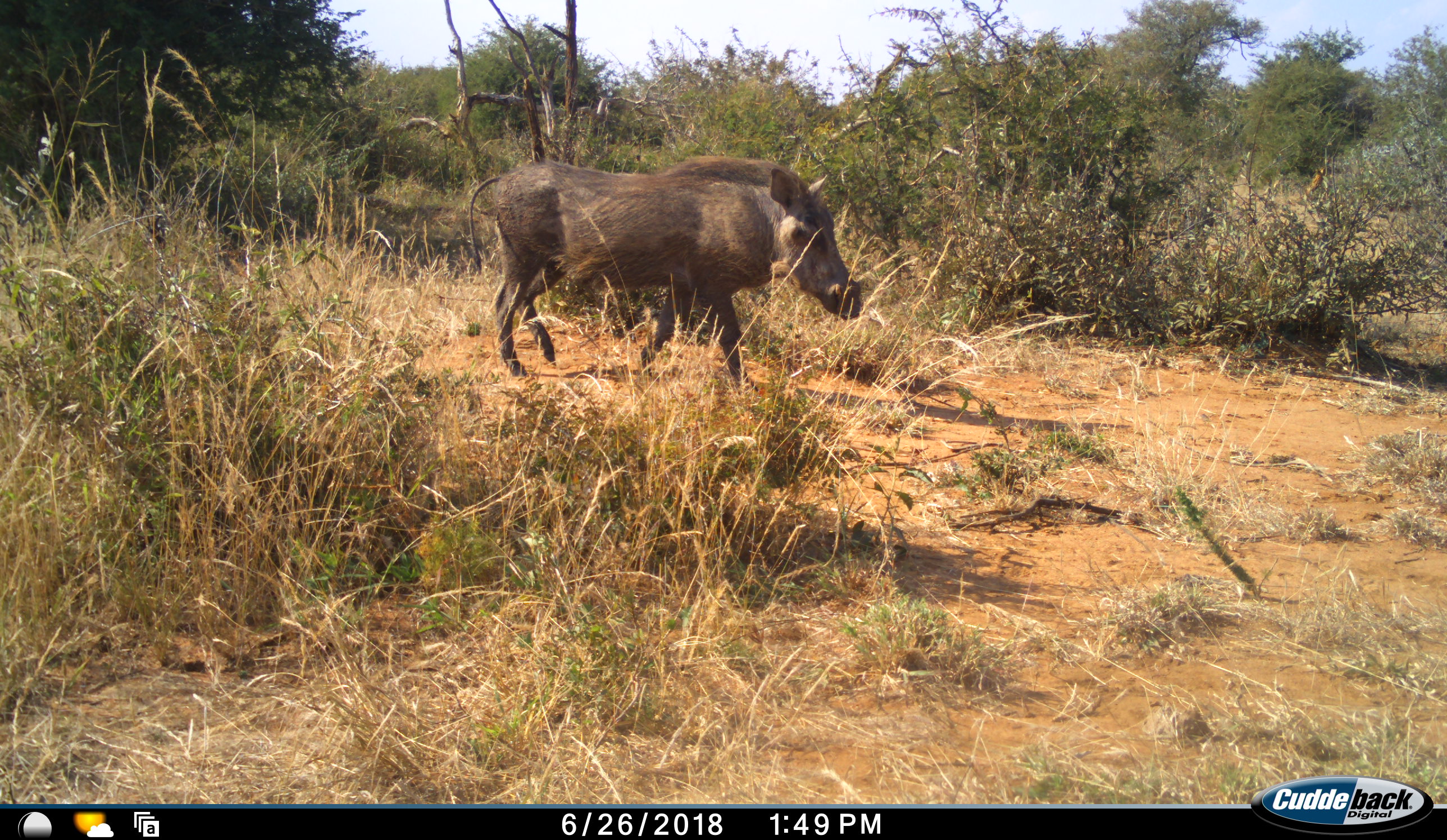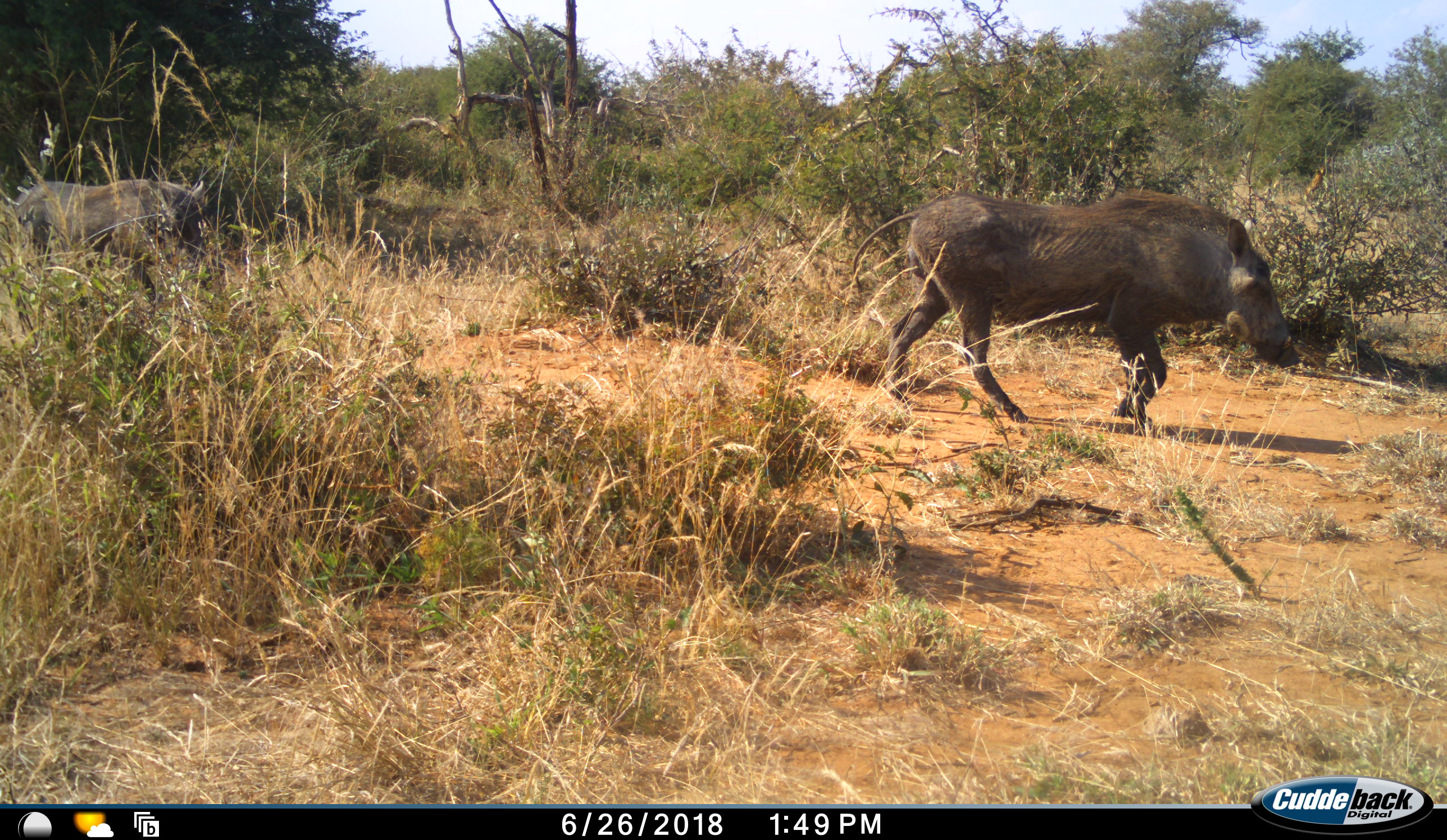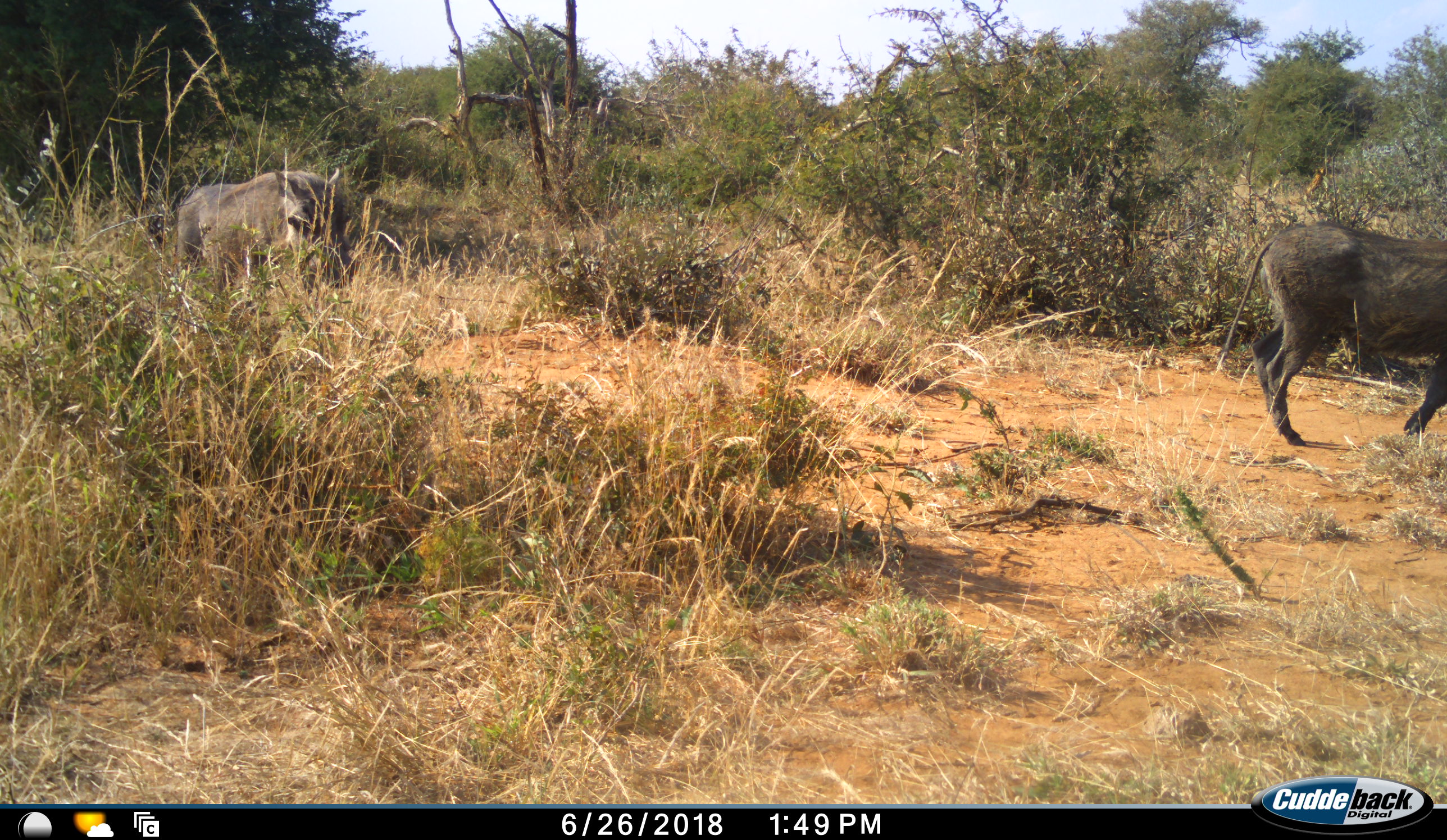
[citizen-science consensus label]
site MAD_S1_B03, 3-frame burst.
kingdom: Animalia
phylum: Chordata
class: Mammalia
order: Artiodactyla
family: Suidae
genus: Phacochoerus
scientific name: Phacochoerus africanus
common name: warthog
Warthog (Phacochoerus africanus), count 2. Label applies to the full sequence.